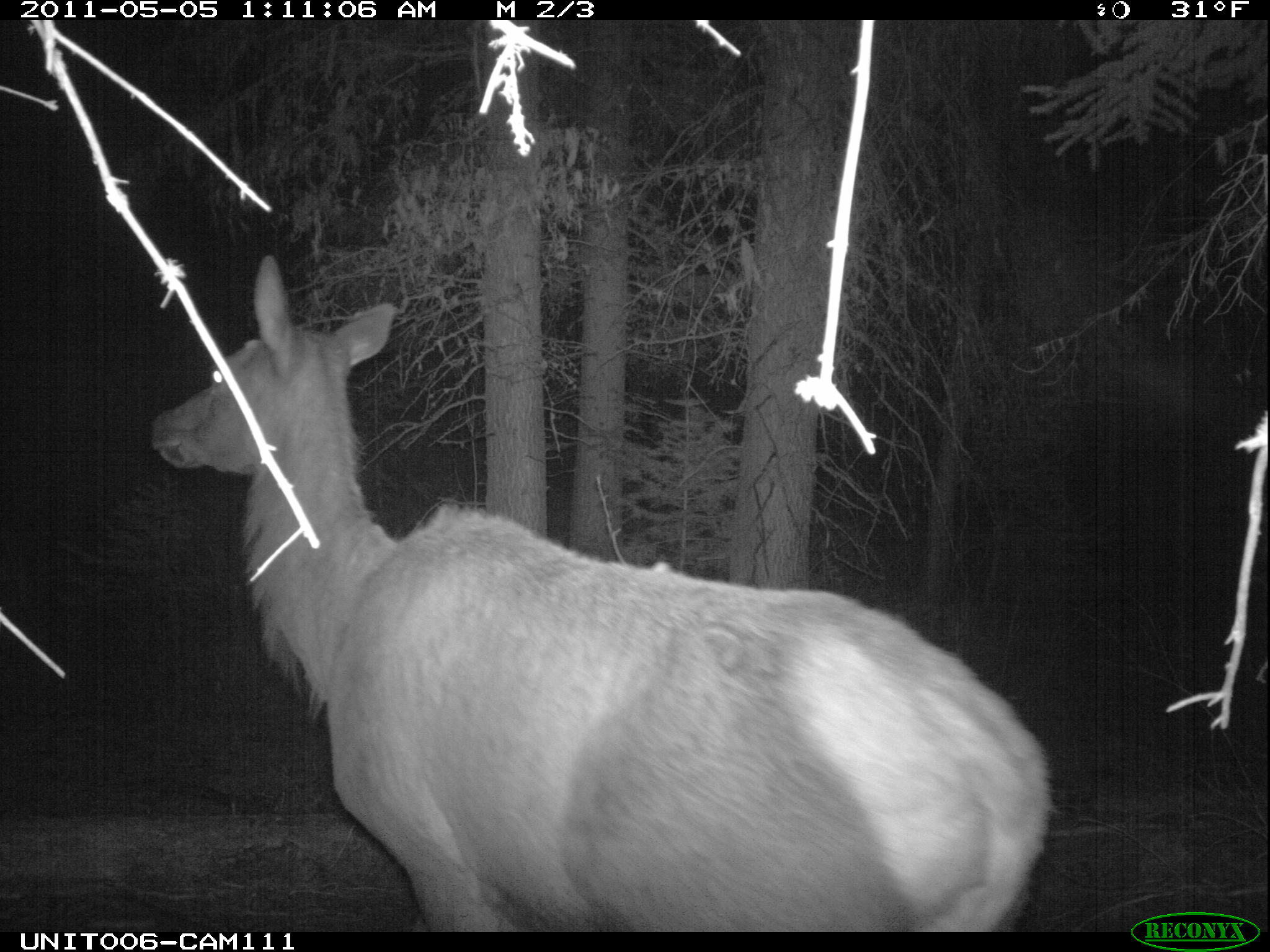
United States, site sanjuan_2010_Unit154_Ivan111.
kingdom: Animalia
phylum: Chordata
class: Mammalia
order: Artiodactyla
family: Cervidae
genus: Cervus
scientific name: Cervus elaphus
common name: red deer